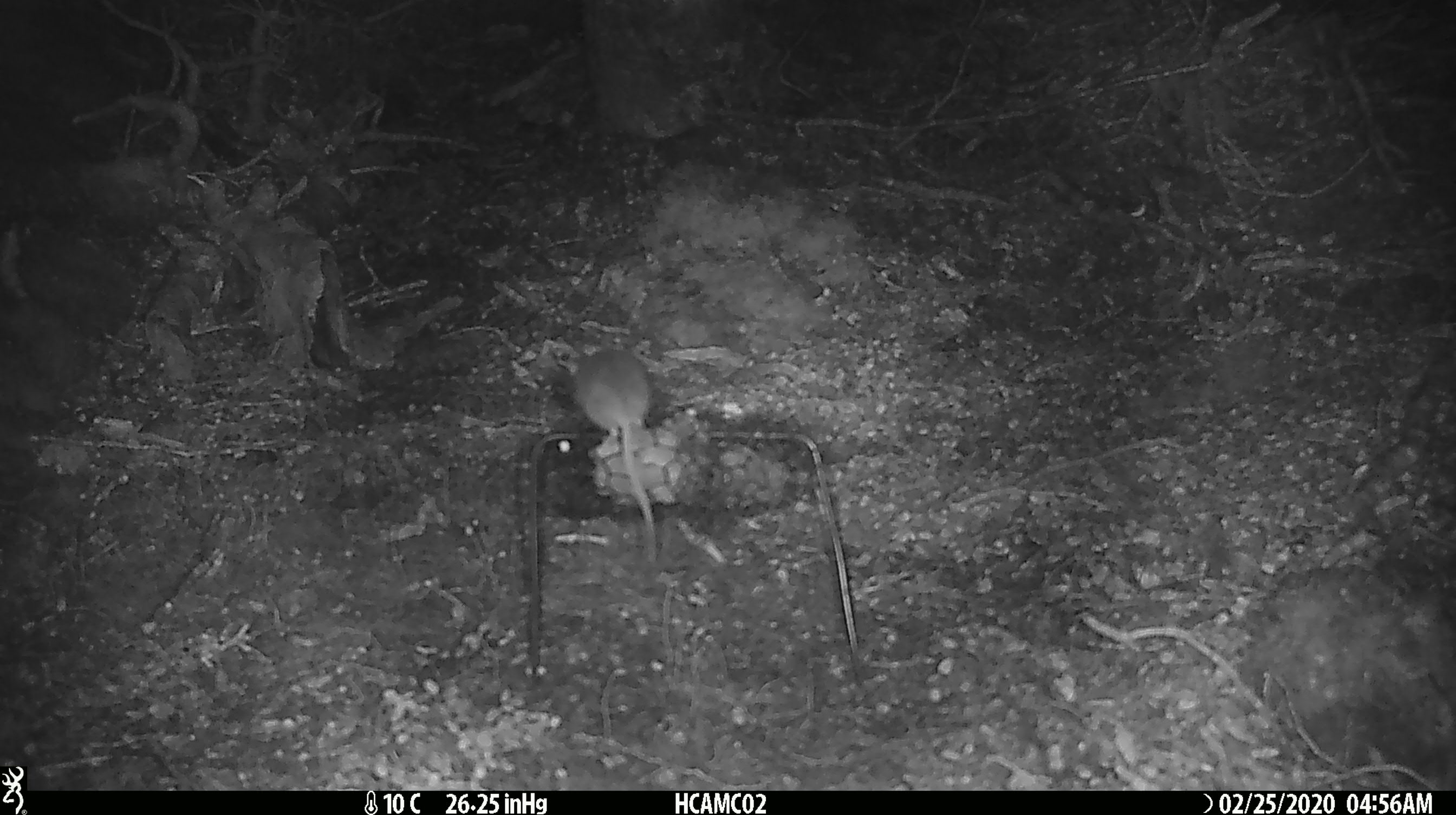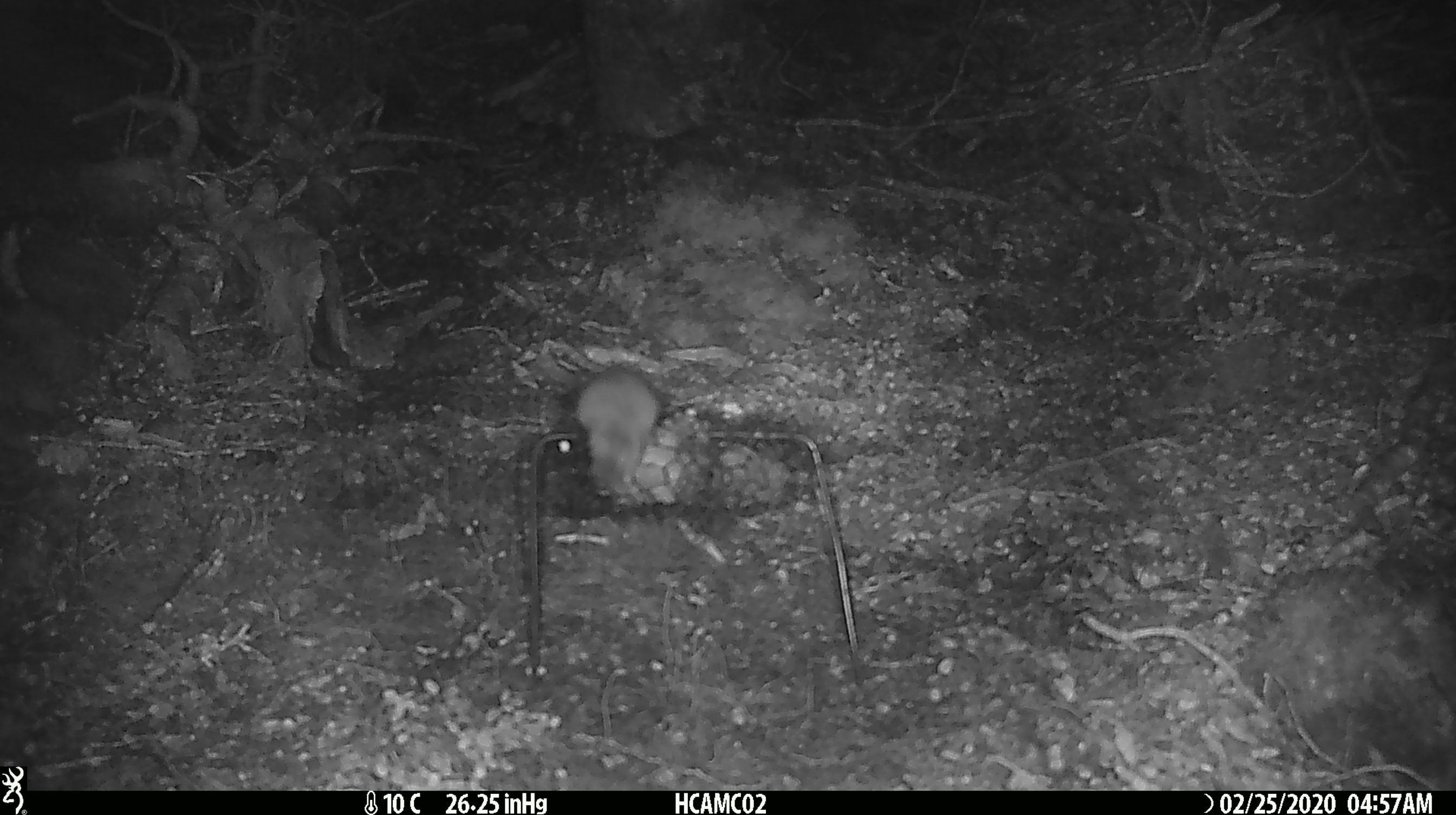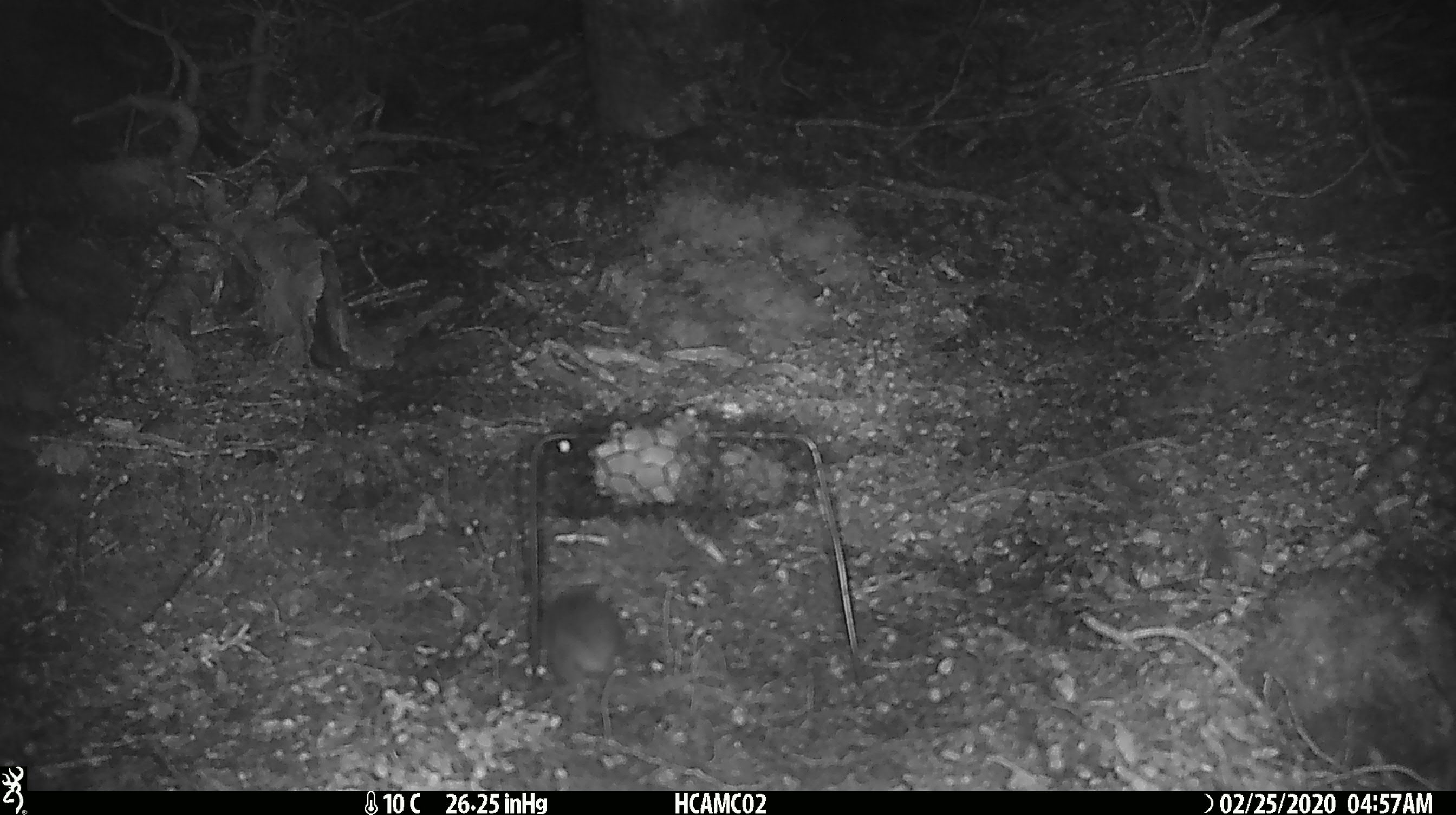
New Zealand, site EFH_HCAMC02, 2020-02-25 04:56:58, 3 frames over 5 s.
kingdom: Animalia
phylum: Chordata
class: Mammalia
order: Rodentia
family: Muridae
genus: Mus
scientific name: Mus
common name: mouse